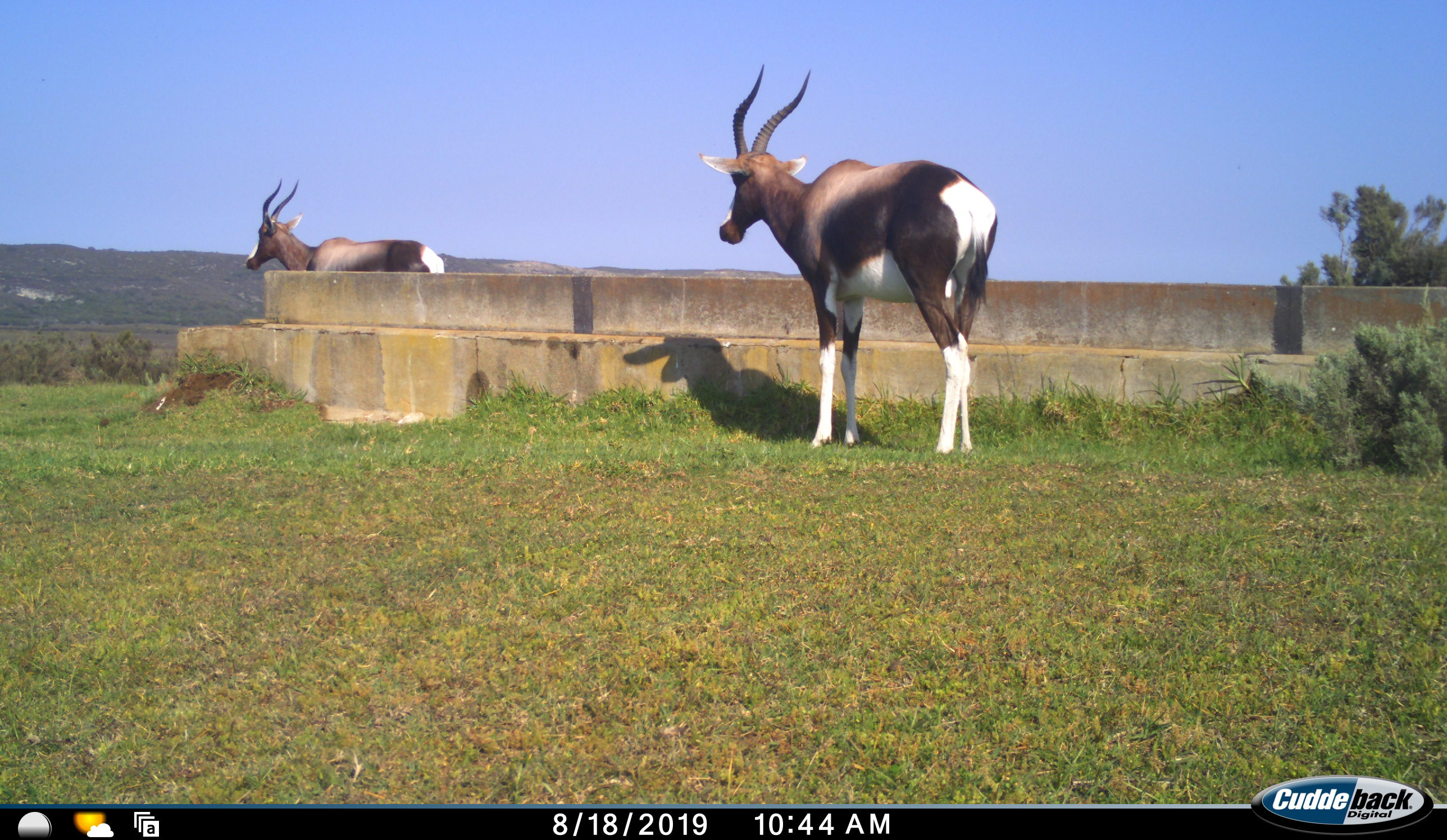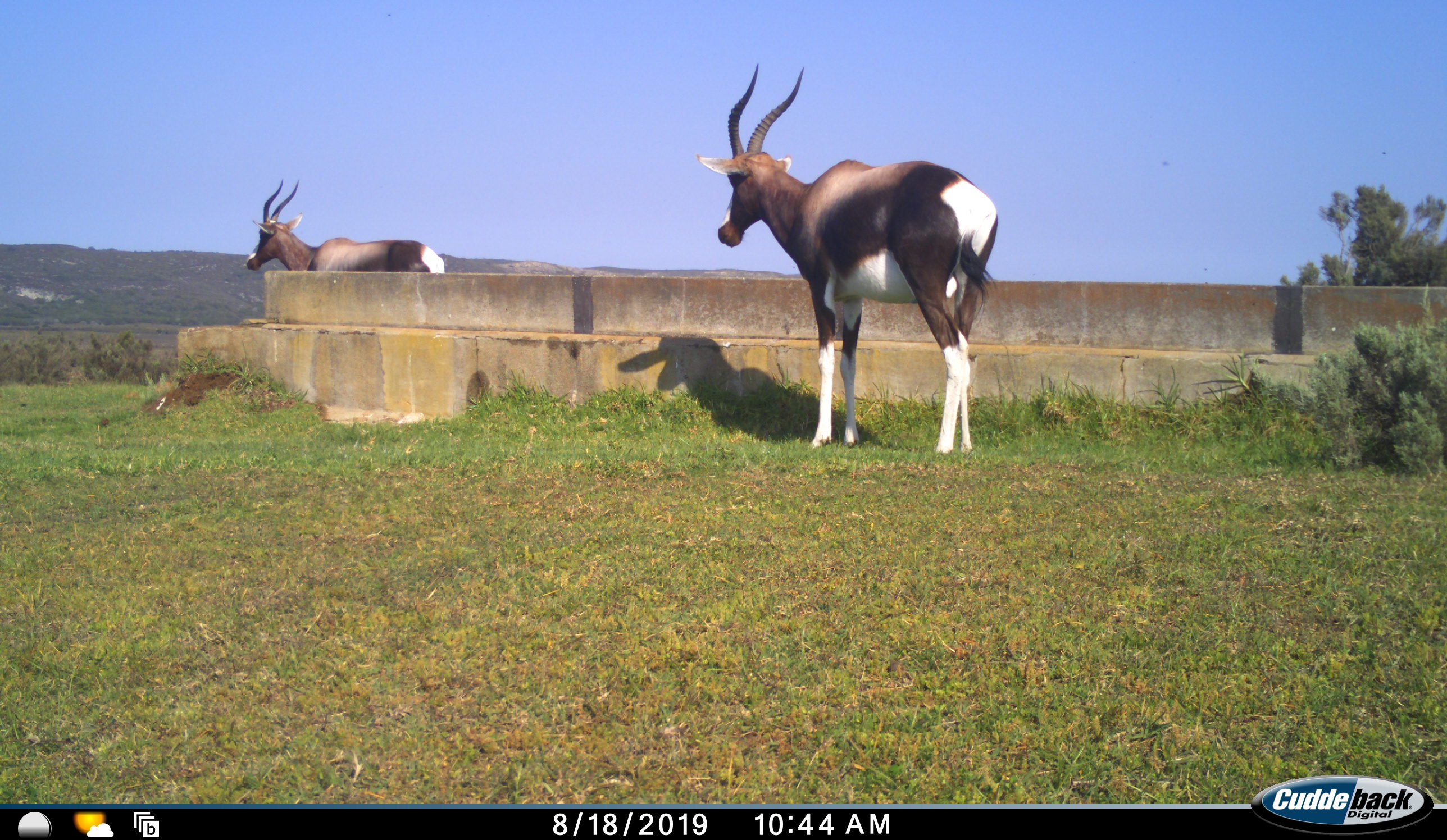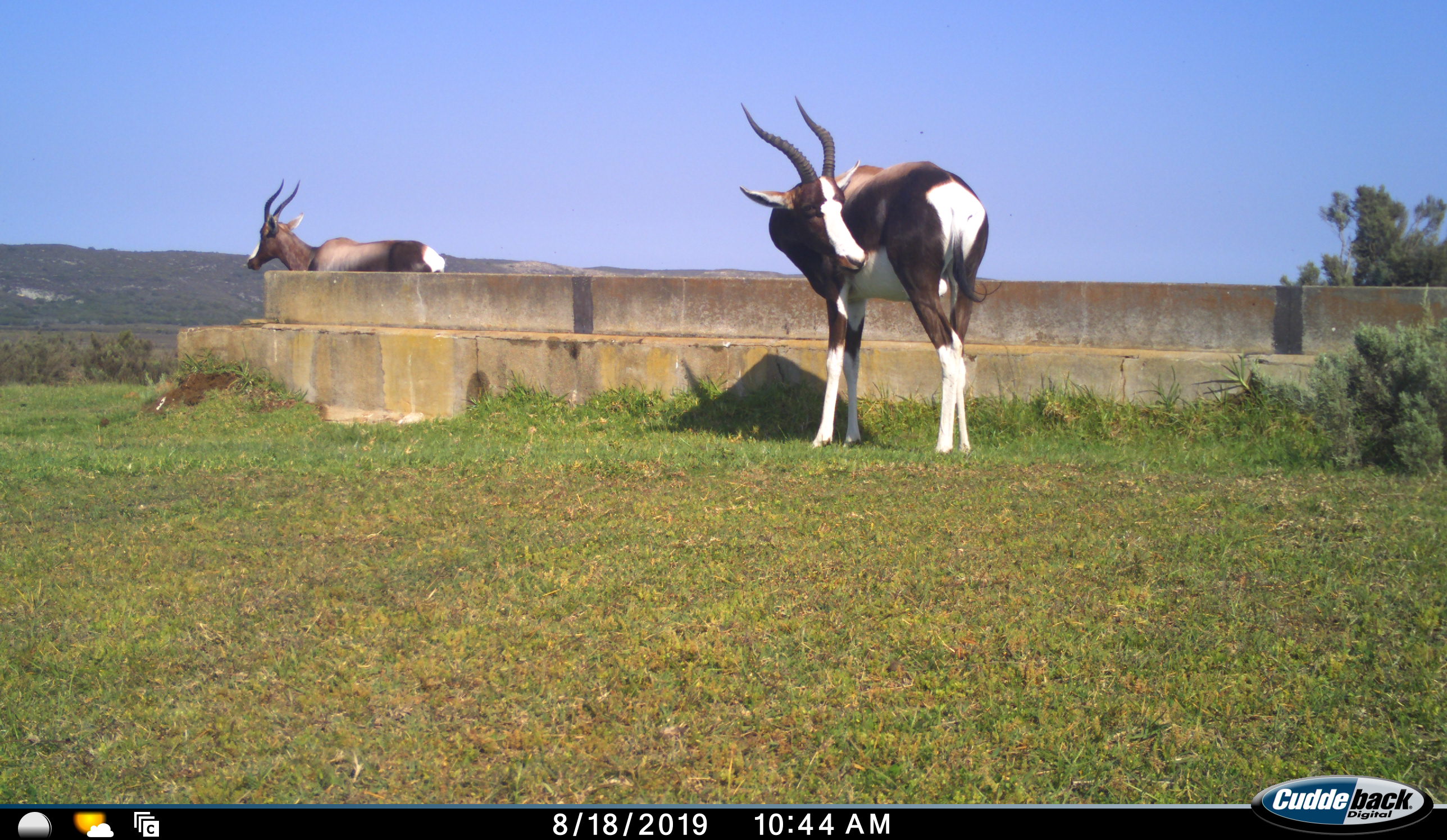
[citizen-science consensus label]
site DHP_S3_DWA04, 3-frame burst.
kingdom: Animalia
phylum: Chordata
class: Mammalia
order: Artiodactyla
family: Bovidae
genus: Damaliscus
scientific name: Damaliscus pygargus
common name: bontebok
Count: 2.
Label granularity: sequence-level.